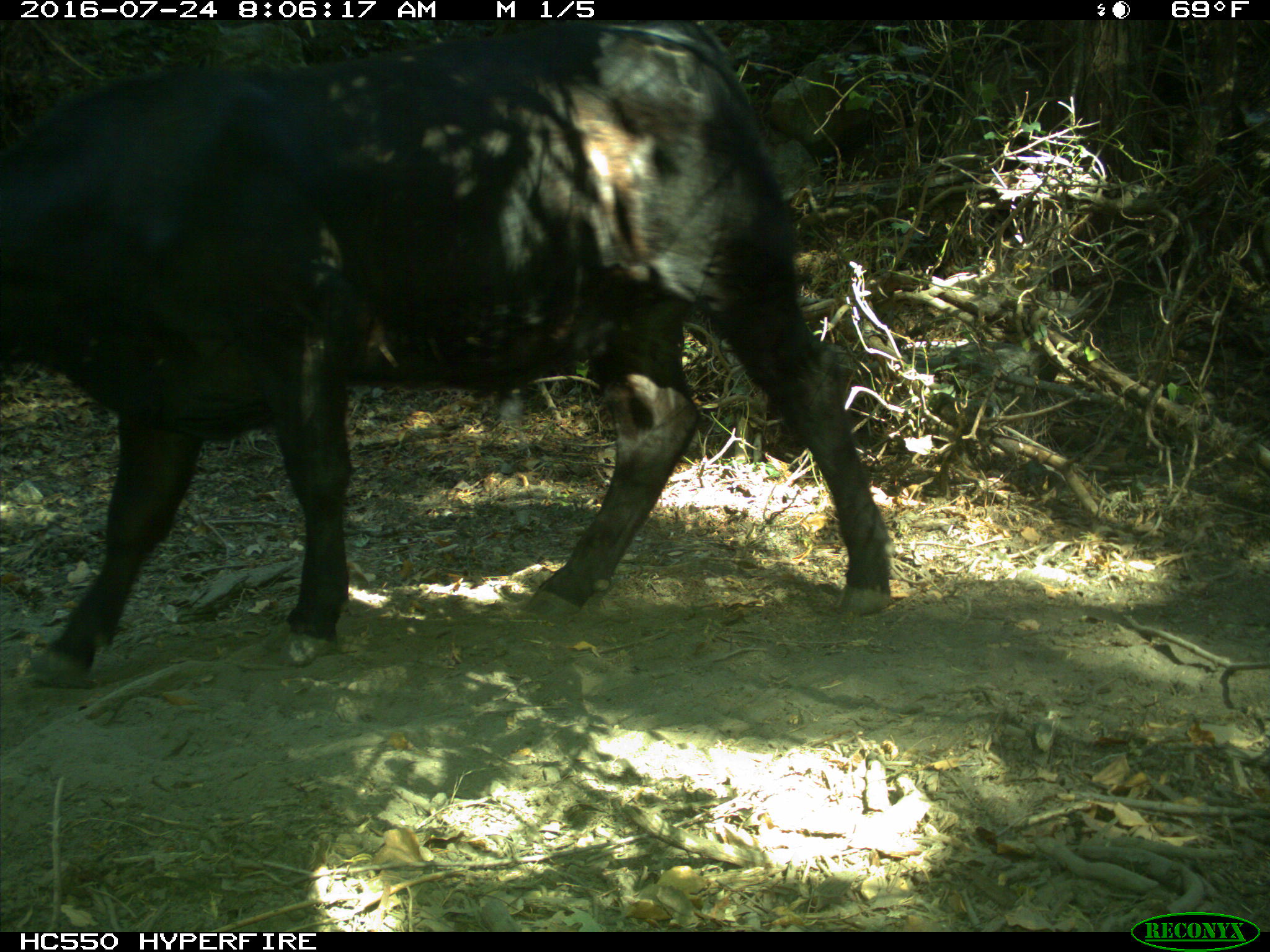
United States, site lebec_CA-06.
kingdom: Animalia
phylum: Chordata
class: Mammalia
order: Artiodactyla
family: Bovidae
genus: Bos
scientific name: Bos taurus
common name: domestic cow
Bos taurus (domestic cow).